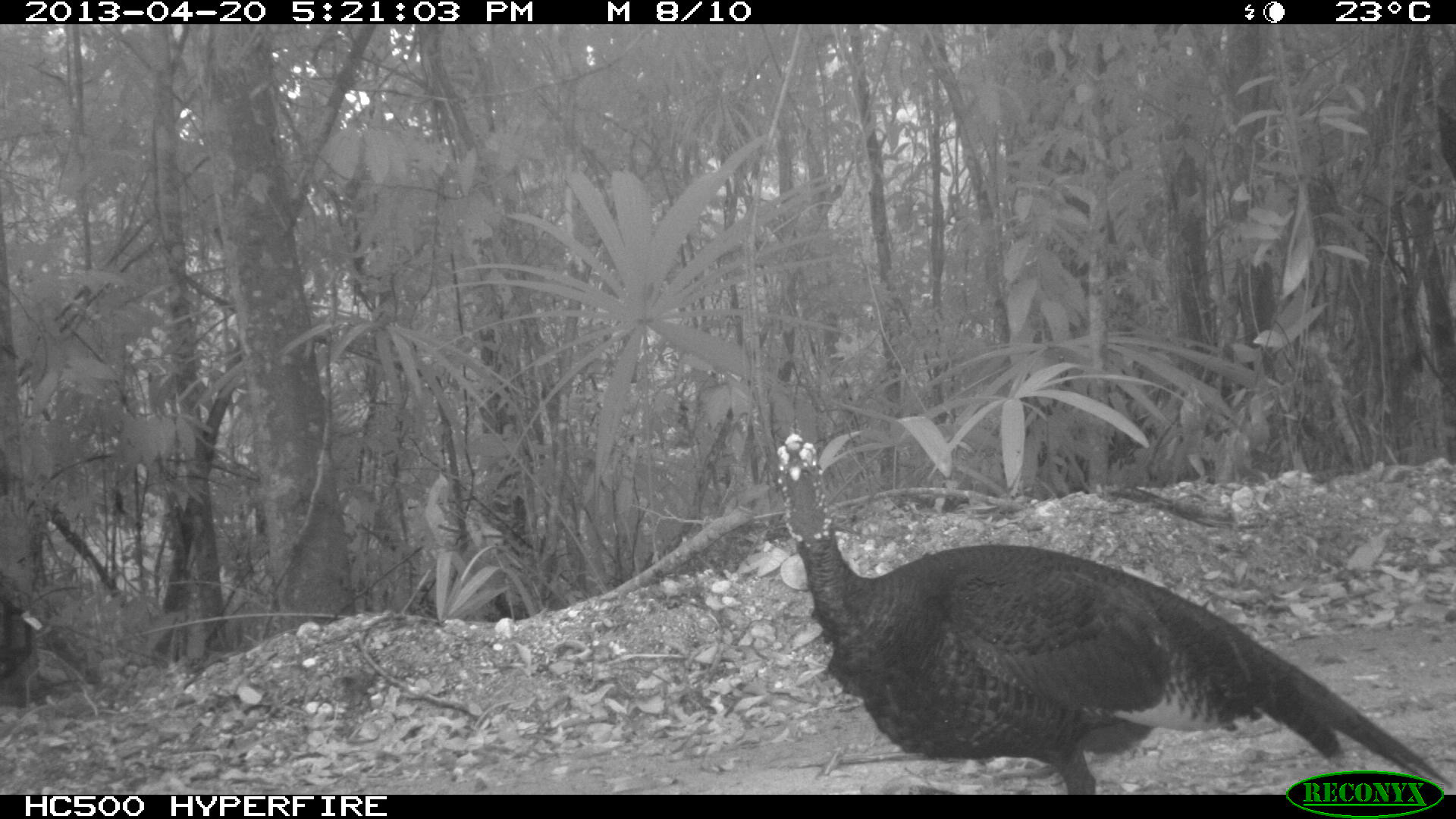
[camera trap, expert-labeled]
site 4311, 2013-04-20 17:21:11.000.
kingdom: Animalia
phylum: Chordata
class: Aves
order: Galliformes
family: Phasianidae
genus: Meleagris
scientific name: Meleagris ocellata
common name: ocellated turkey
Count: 1.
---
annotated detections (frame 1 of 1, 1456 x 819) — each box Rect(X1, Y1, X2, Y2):
meleagris ocellata: Rect(765, 429, 1451, 796); Rect(0, 588, 43, 679)